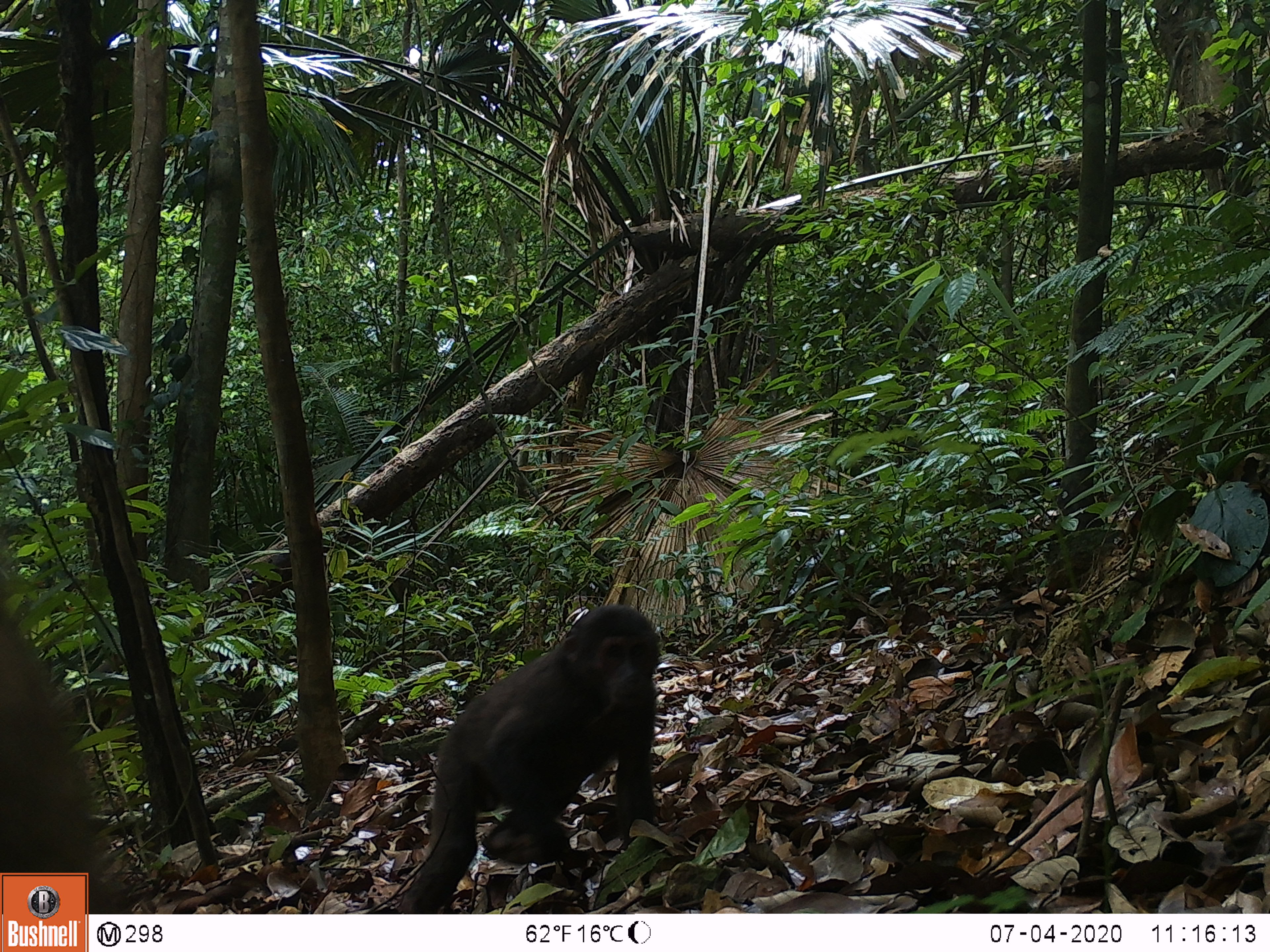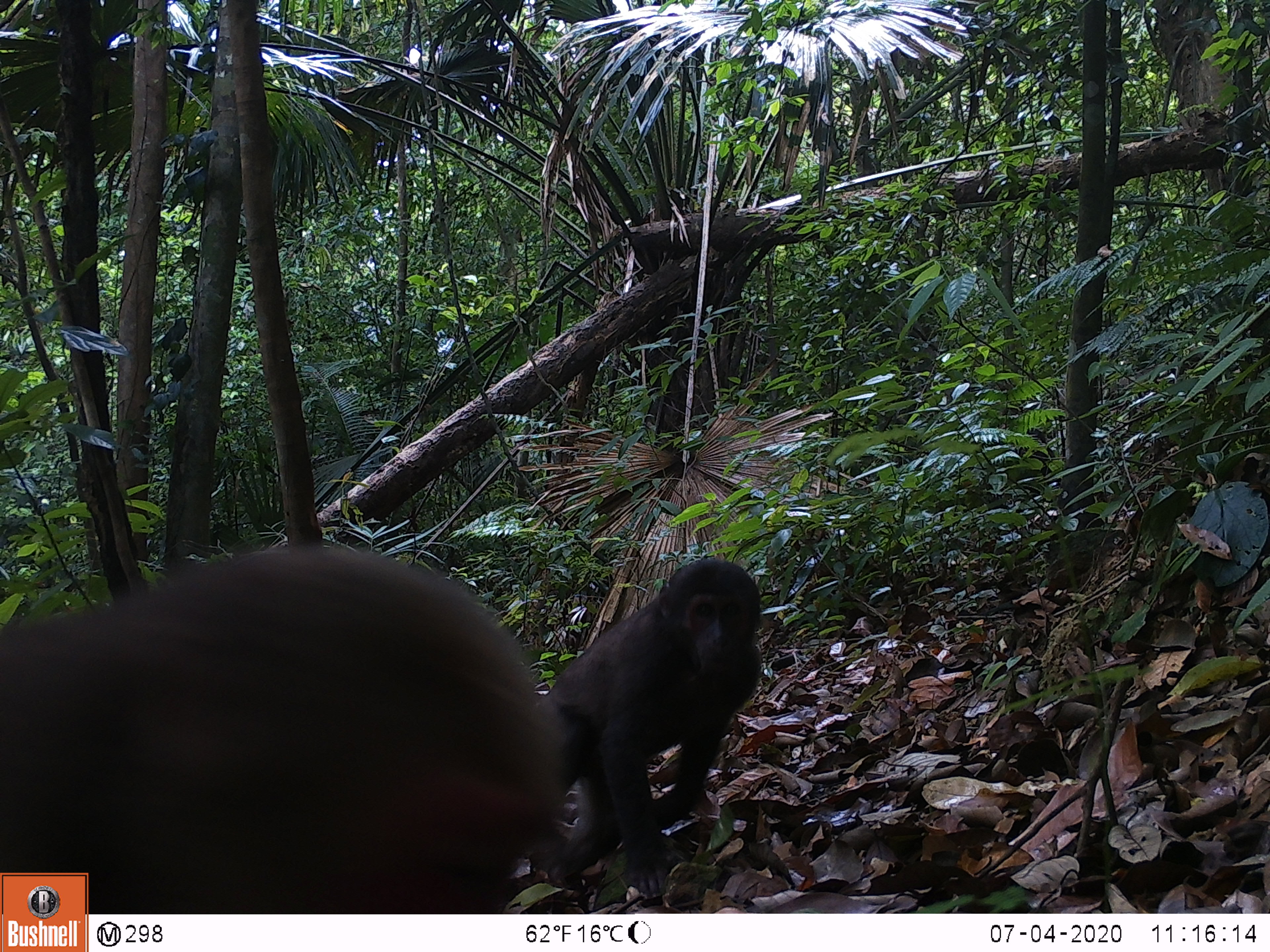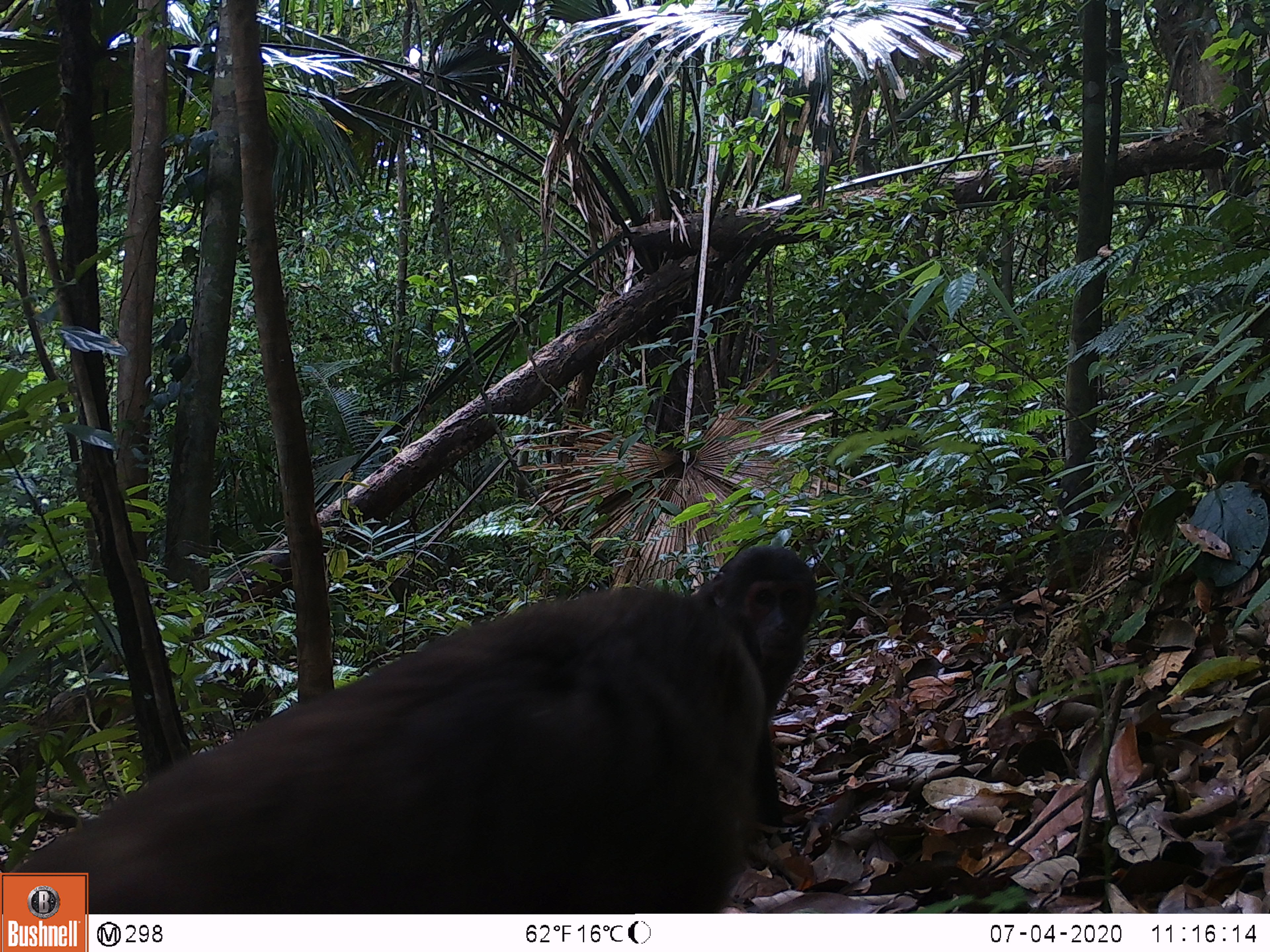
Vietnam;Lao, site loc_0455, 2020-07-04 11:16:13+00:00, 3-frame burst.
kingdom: Animalia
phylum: Chordata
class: Mammalia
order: Primates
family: Cercopithecidae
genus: Macaca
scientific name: Macaca arctoides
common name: stump-tailed macaque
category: stump tailed macaque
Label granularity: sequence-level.